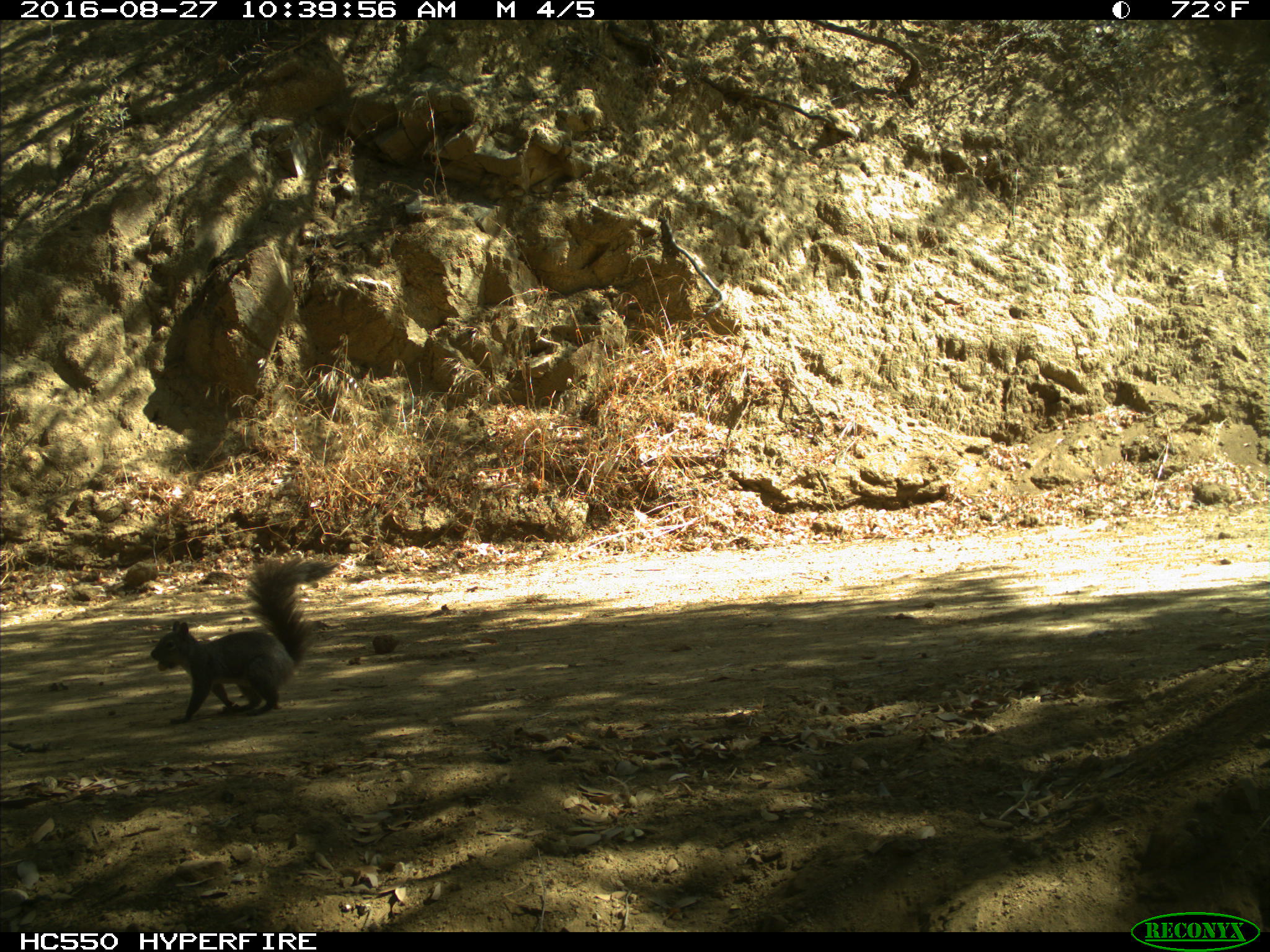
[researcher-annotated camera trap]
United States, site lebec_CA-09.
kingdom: Animalia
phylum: Chordata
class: Mammalia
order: Rodentia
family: Sciuridae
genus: Sciurus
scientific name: Sciurus carolinensis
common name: eastern gray squirrel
Sciurus carolinensis (eastern gray squirrel).